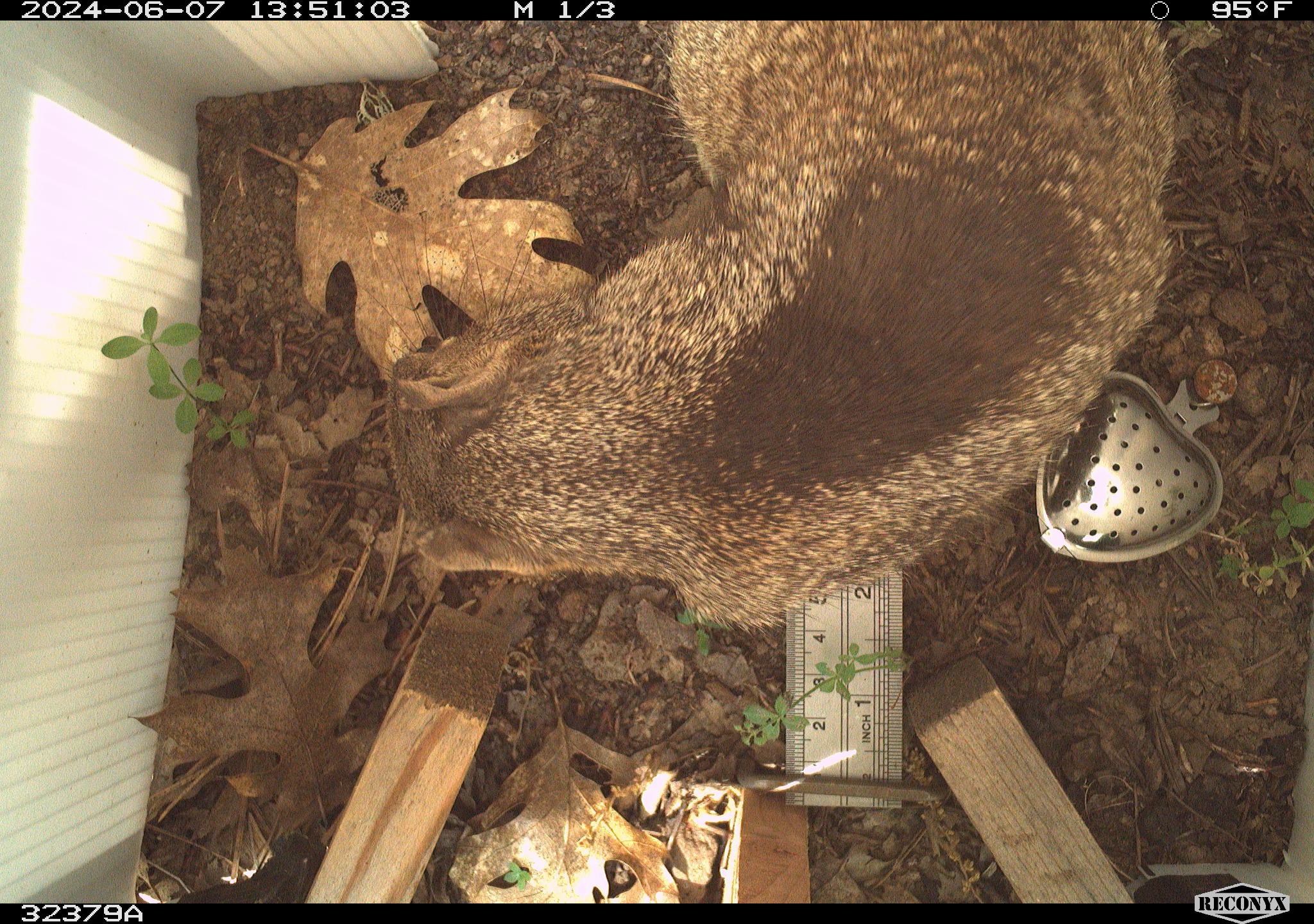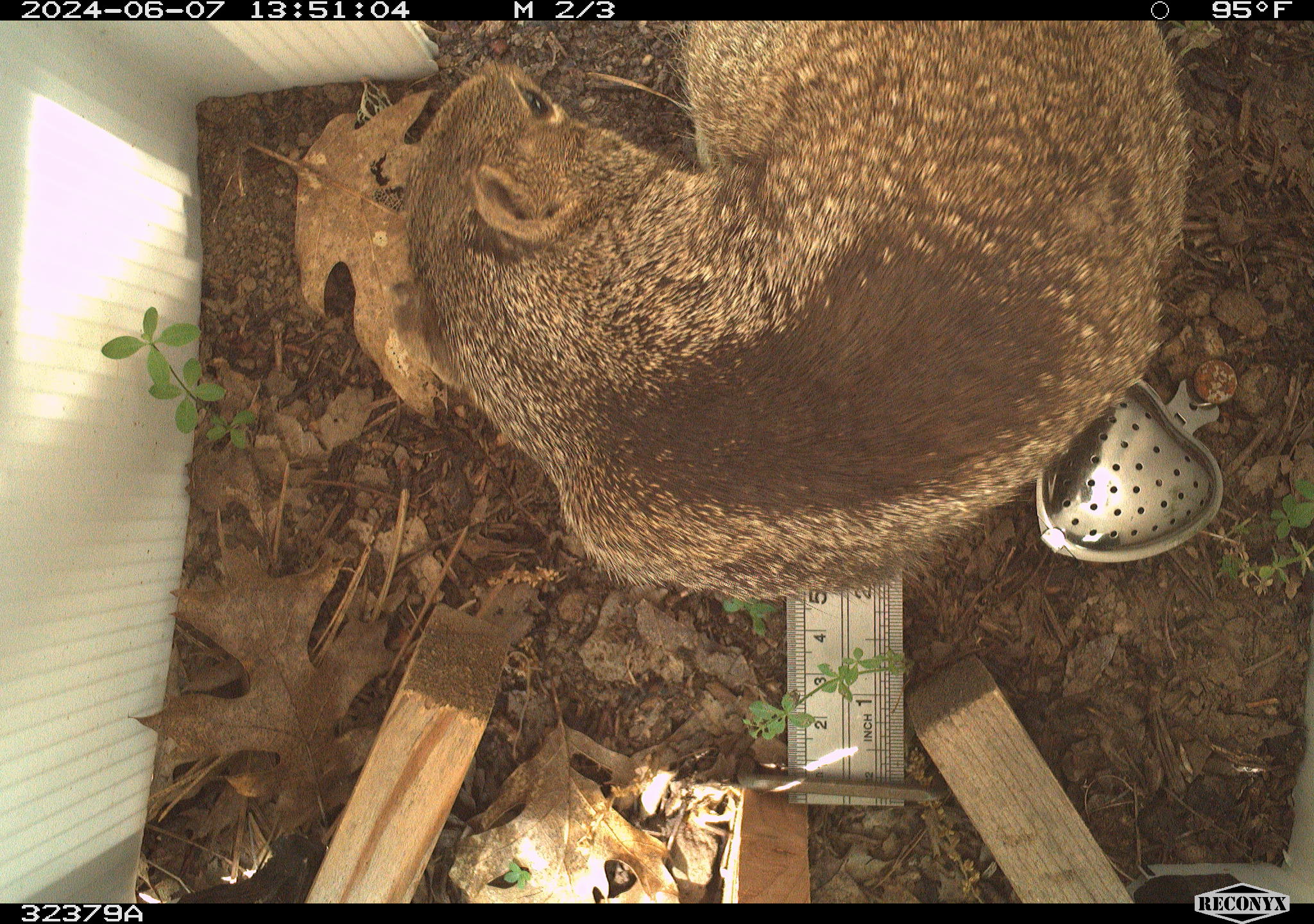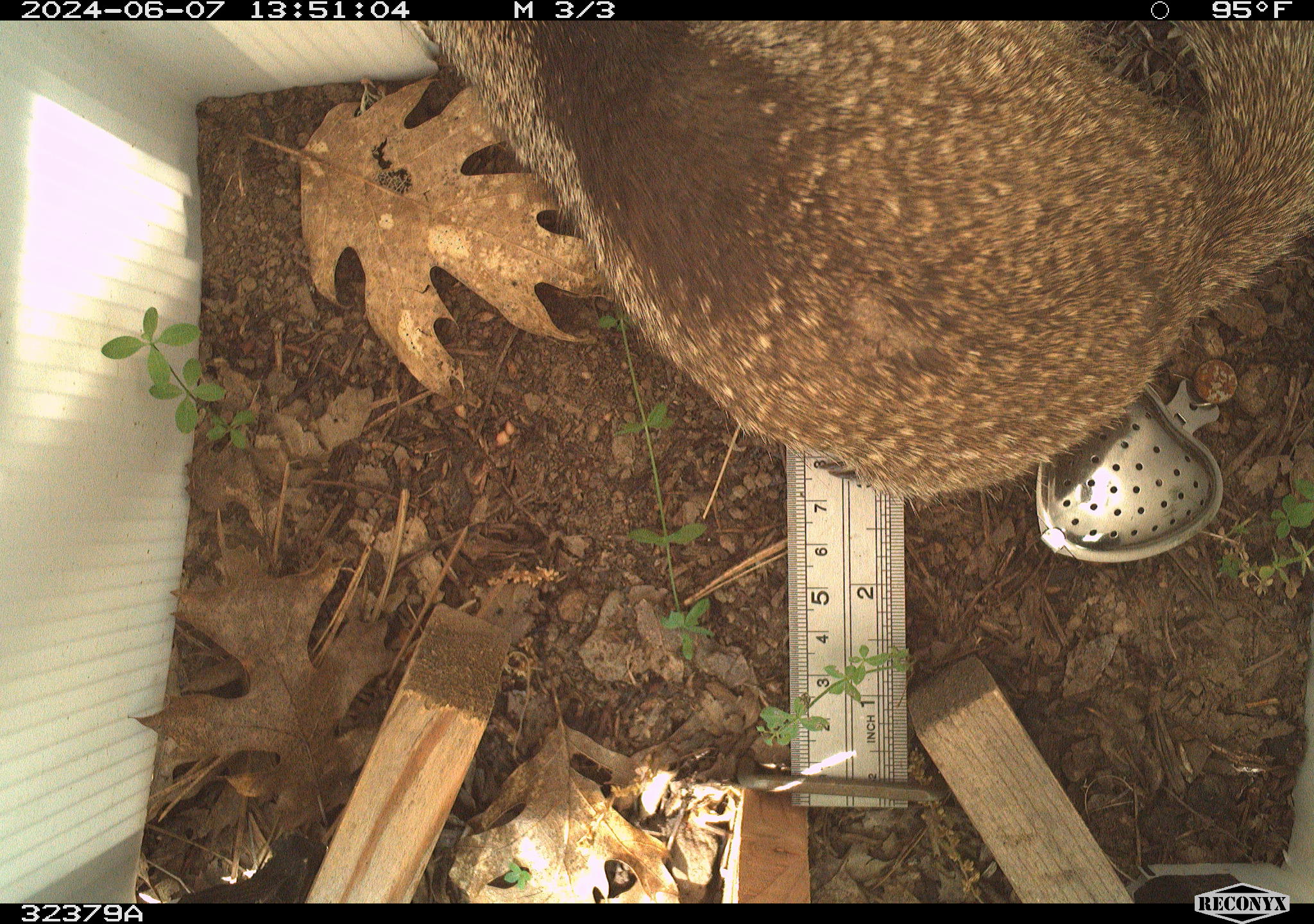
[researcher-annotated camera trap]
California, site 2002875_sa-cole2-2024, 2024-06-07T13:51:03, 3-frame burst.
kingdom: Animalia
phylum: Chordata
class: Mammalia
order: Rodentia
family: Sciuridae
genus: Otospermophilus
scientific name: Otospermophilus beecheyi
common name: california ground squirrel